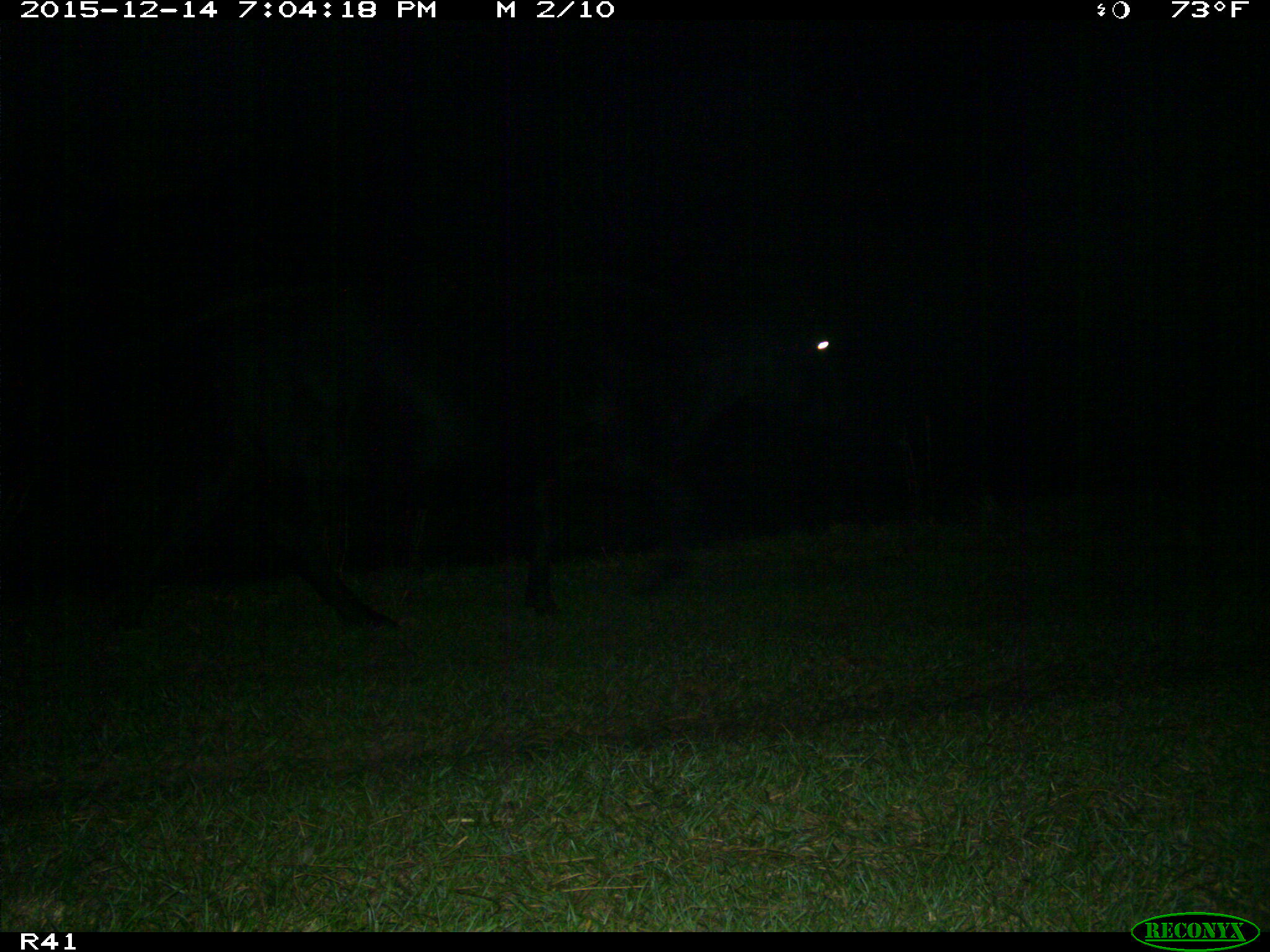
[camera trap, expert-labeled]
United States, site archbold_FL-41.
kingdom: Animalia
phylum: Chordata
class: Mammalia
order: Artiodactyla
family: Bovidae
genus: Bos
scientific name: Bos taurus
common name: domestic cow